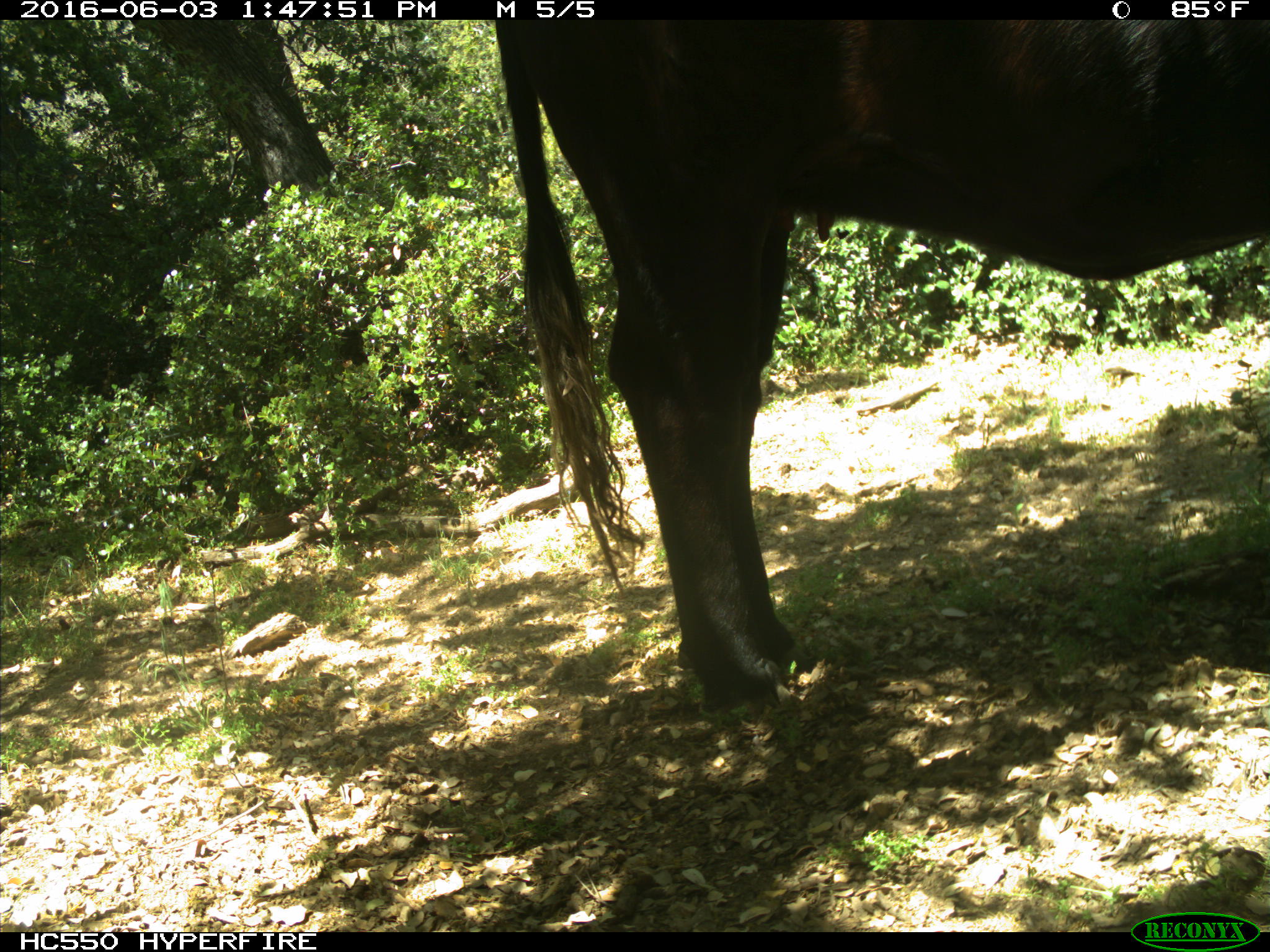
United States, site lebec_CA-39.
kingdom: Animalia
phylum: Chordata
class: Mammalia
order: Artiodactyla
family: Bovidae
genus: Bos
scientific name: Bos taurus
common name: domestic cow